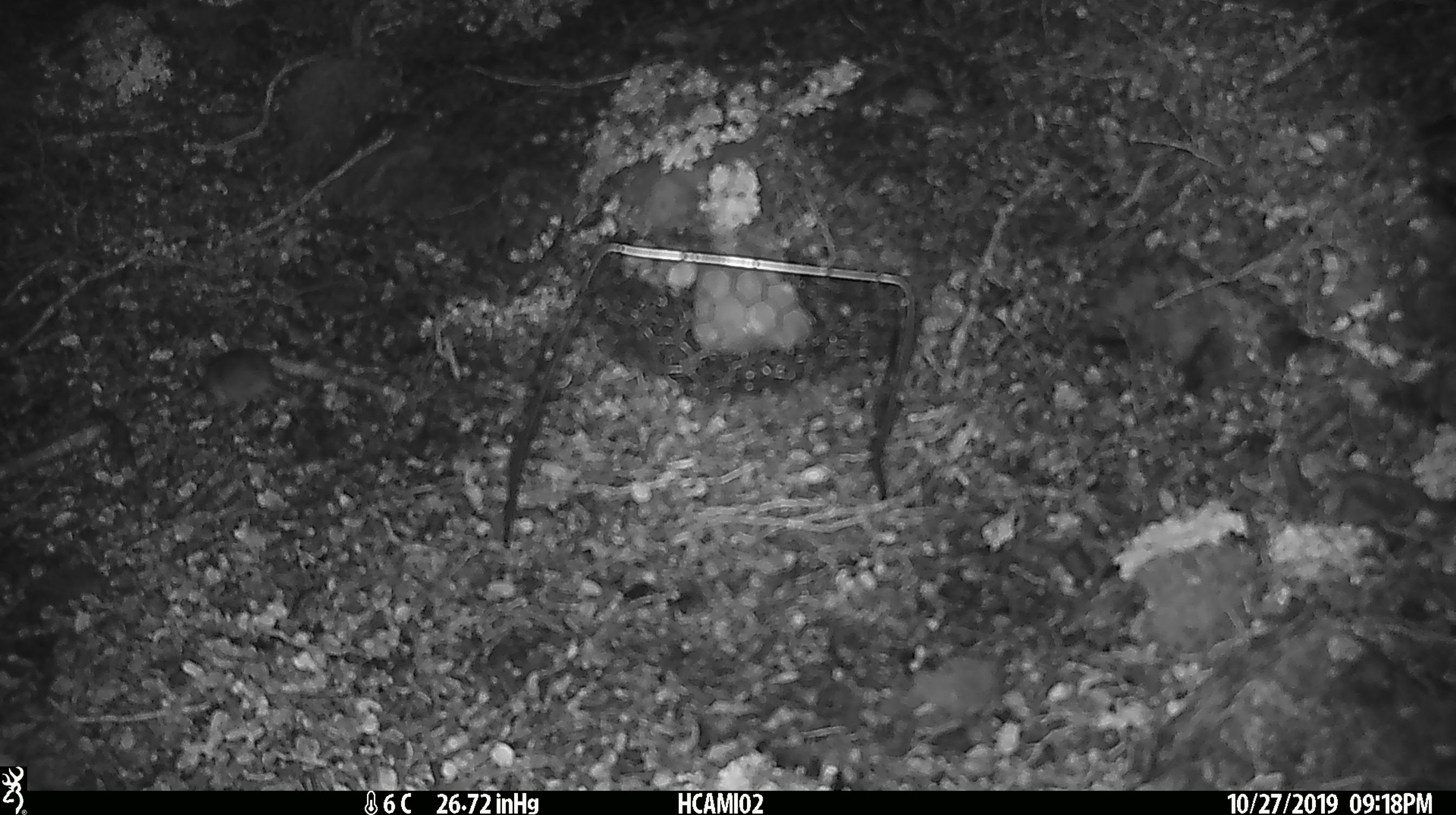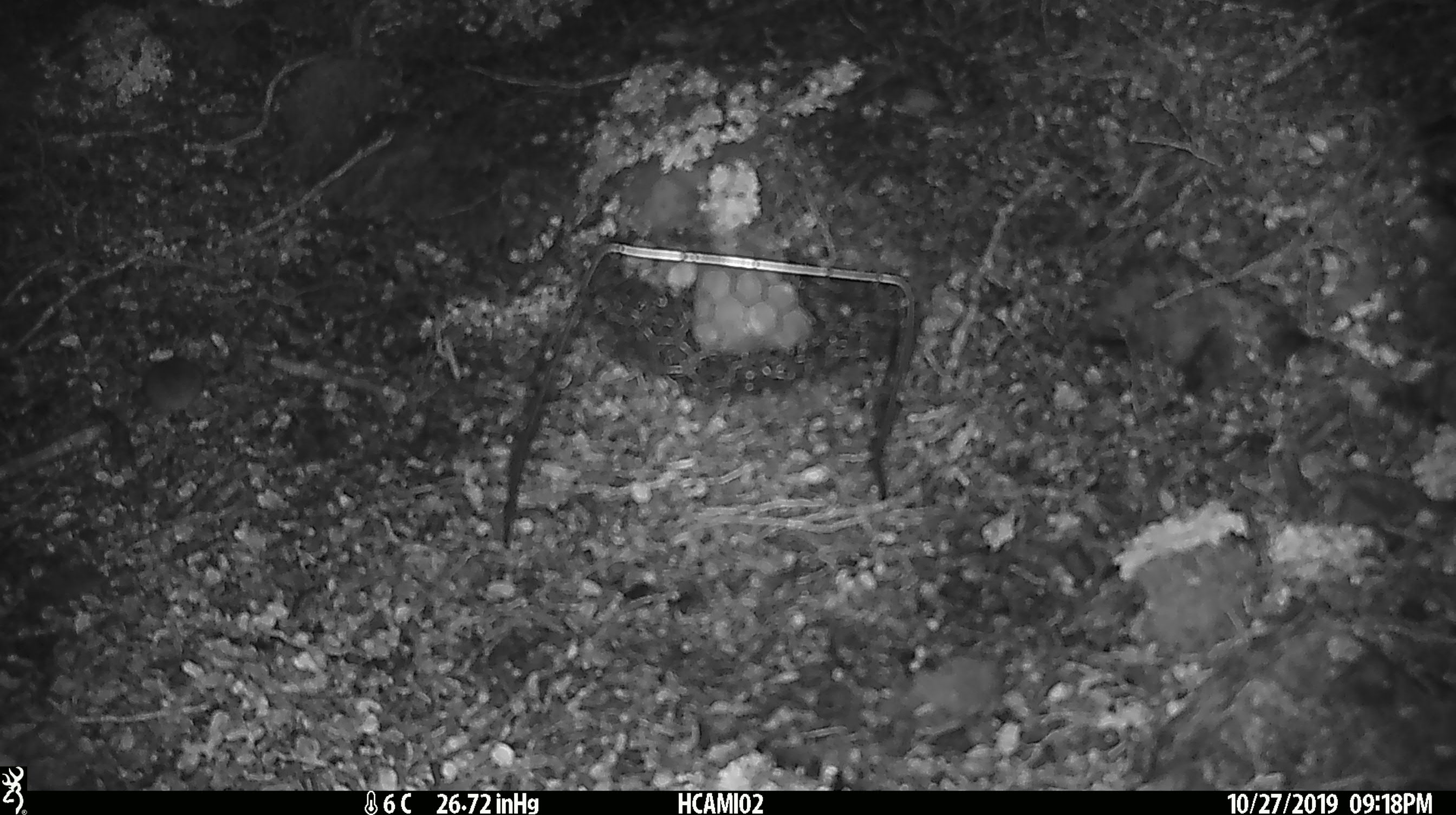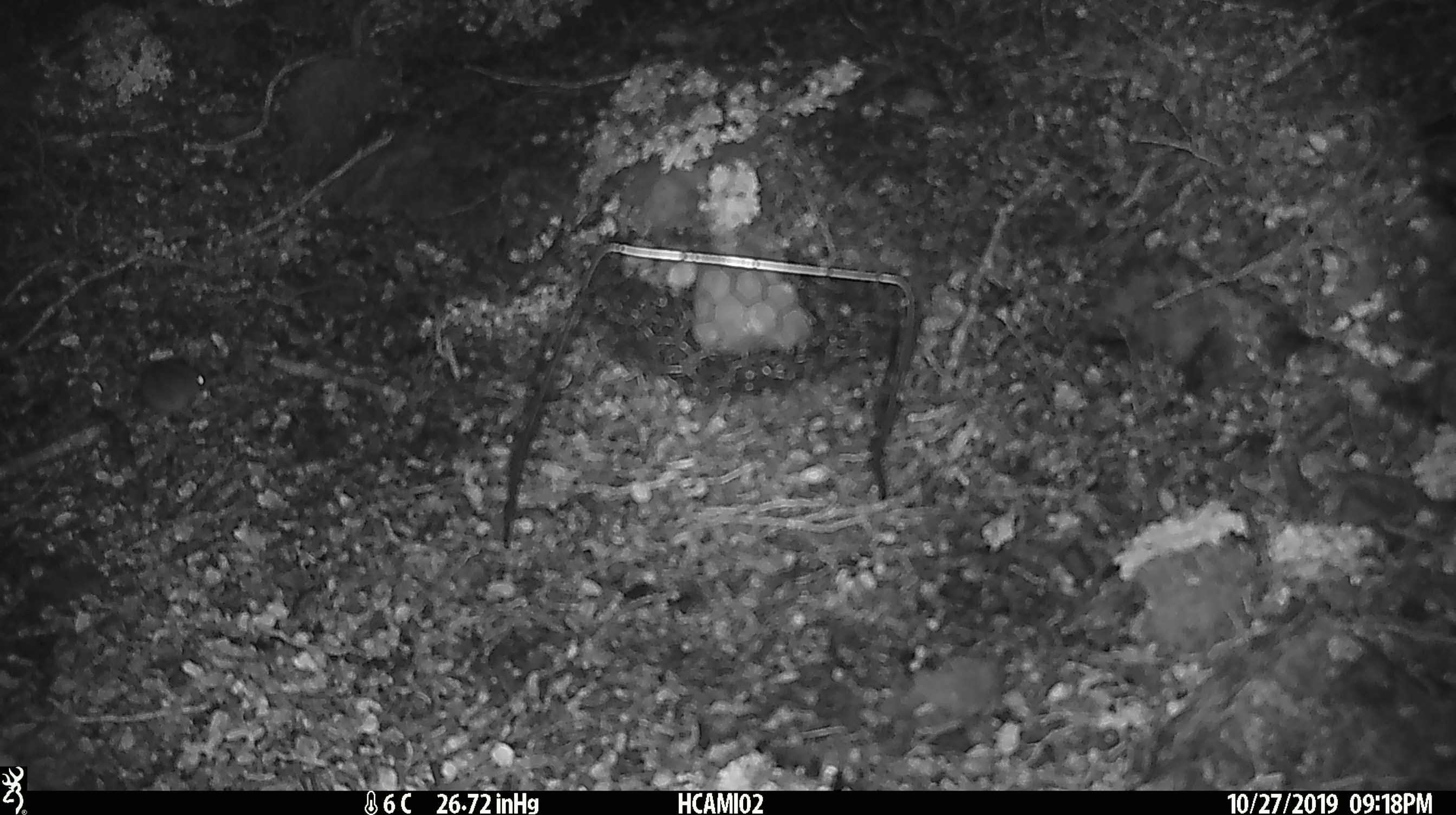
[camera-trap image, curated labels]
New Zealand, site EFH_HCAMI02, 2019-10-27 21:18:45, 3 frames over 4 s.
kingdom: Animalia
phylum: Chordata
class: Mammalia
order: Rodentia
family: Muridae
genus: Mus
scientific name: Mus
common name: mouse